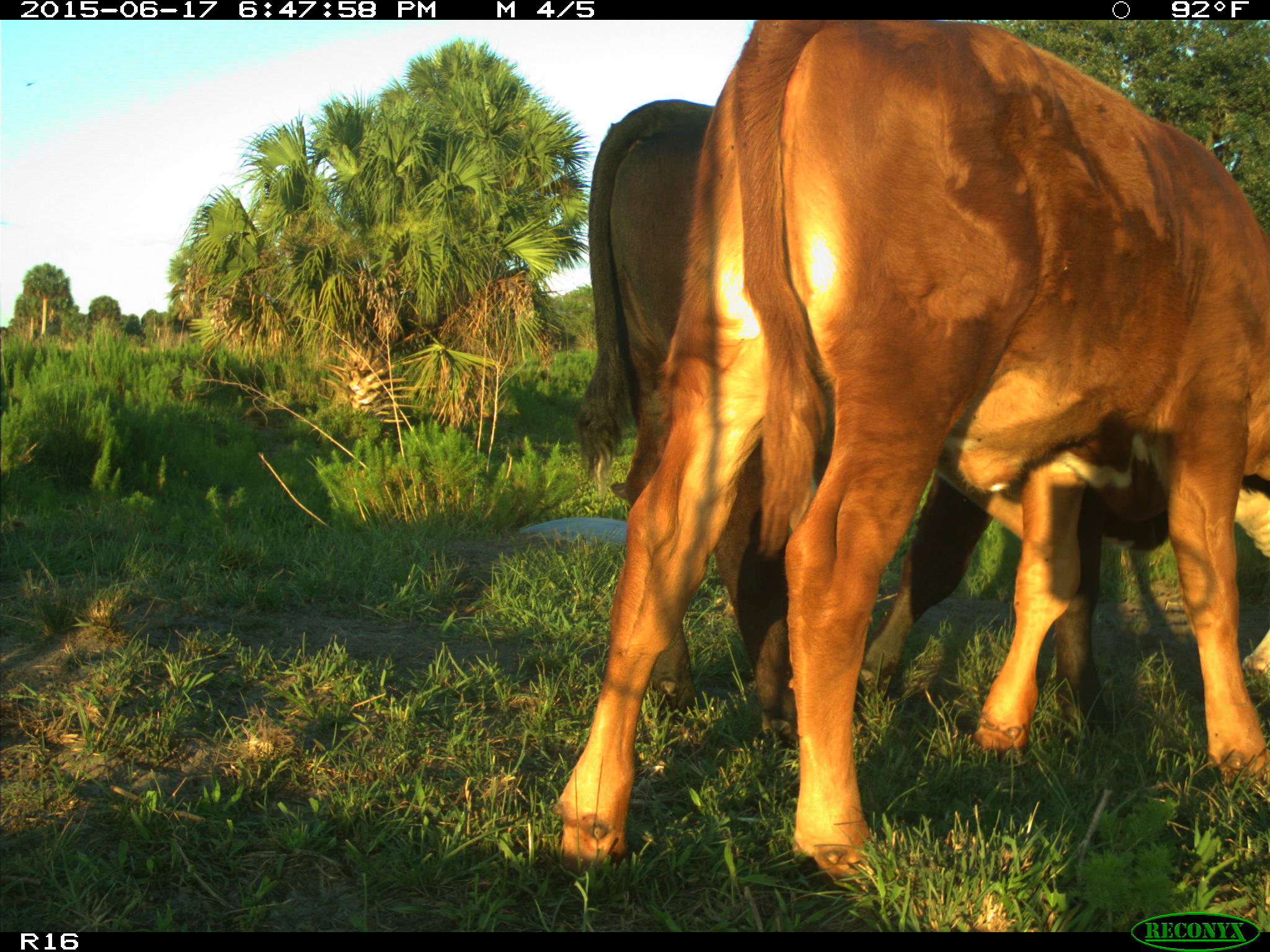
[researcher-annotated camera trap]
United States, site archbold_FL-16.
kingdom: Animalia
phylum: Chordata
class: Mammalia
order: Artiodactyla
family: Bovidae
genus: Bos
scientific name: Bos taurus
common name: domestic cow